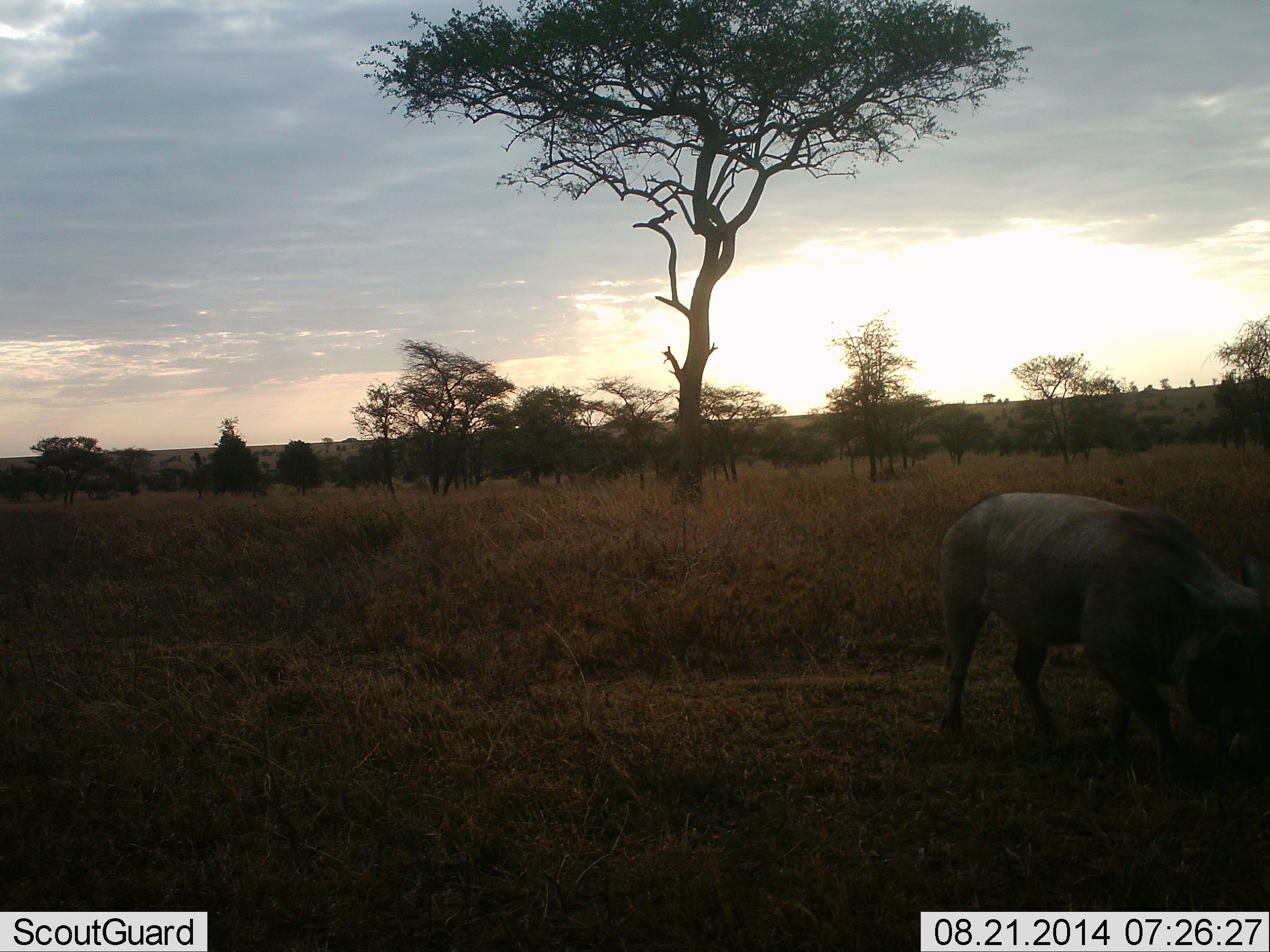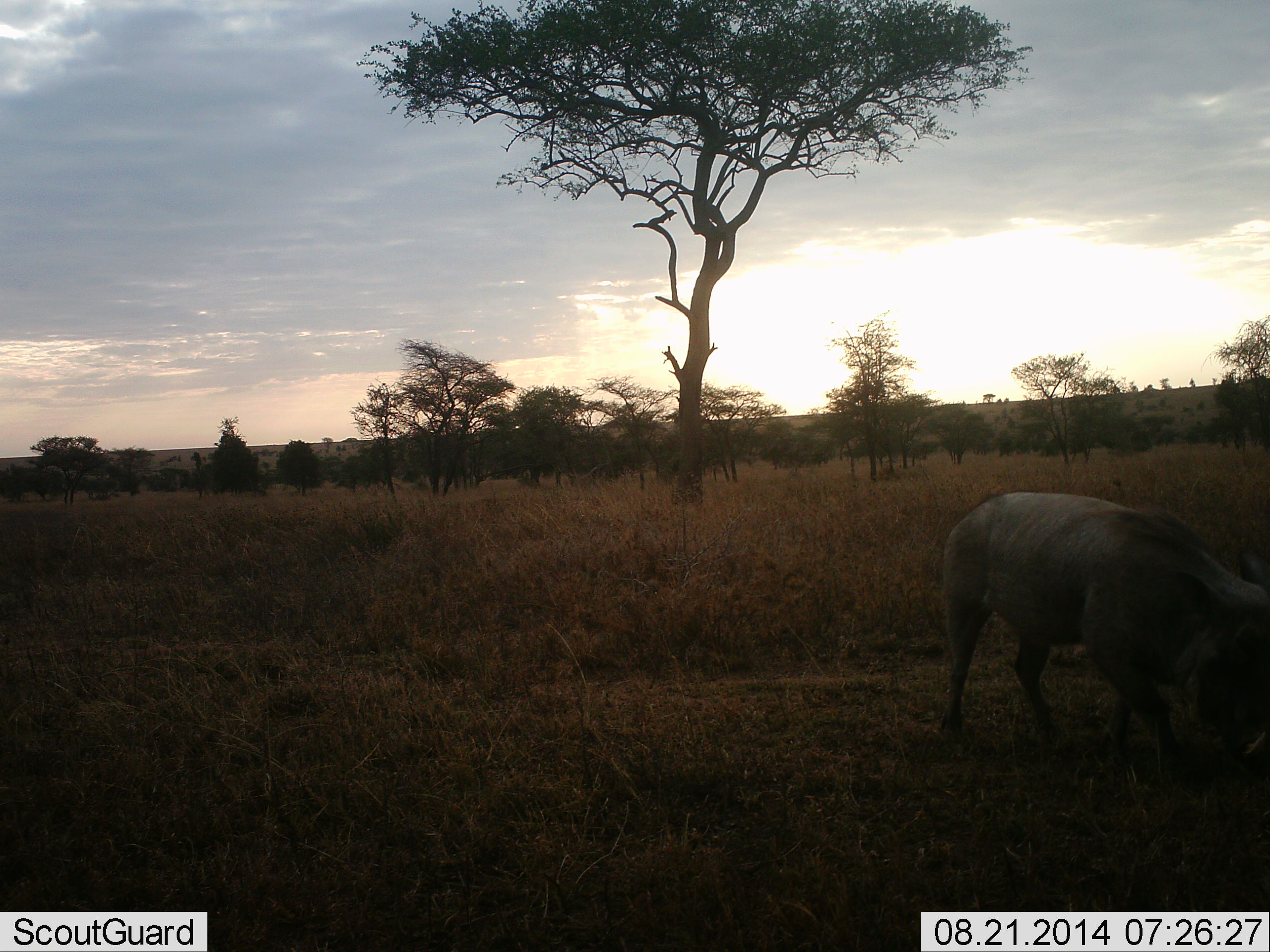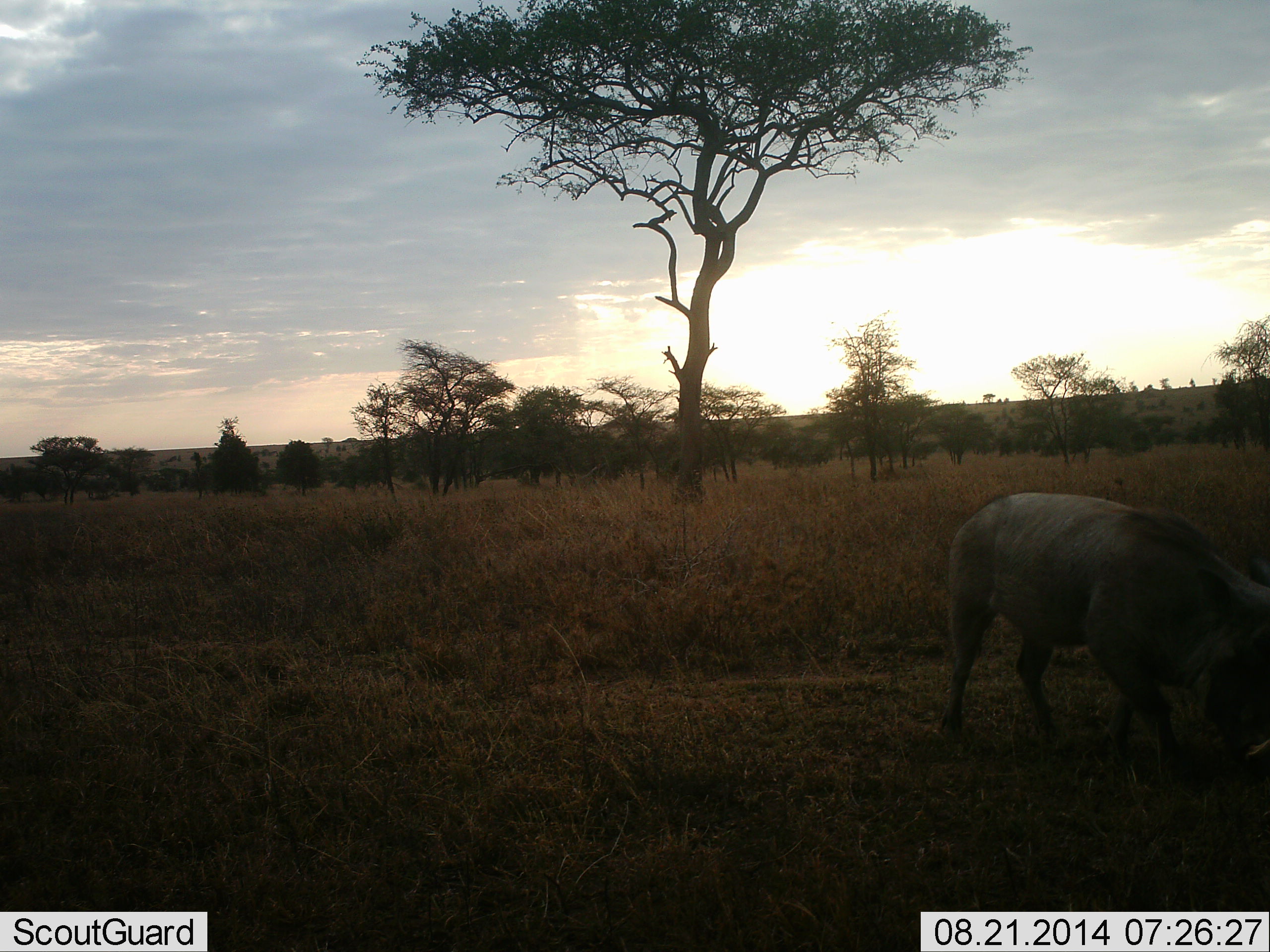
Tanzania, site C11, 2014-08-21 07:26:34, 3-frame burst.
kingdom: Animalia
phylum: Chordata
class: Mammalia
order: Artiodactyla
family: Suidae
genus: Phacochoerus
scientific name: Phacochoerus africanus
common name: warthog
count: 1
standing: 20%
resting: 0%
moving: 10%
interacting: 0%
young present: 0%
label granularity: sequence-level